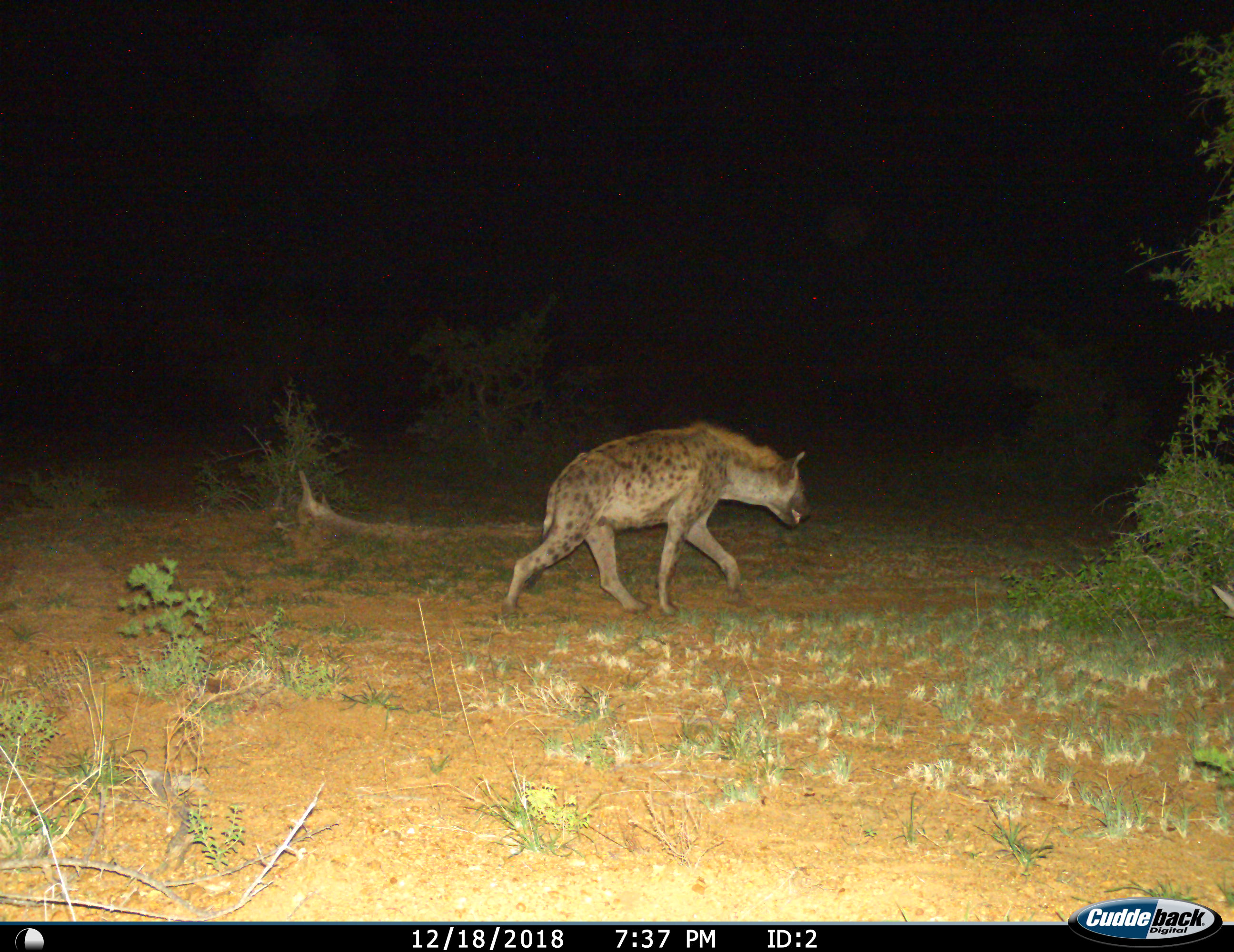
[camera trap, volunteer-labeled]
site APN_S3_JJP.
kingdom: Animalia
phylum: Chordata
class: Mammalia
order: Carnivora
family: Hyaenidae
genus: Crocuta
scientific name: Crocuta crocuta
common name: spotted hyena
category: hyenaspotted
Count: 1.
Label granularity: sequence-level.